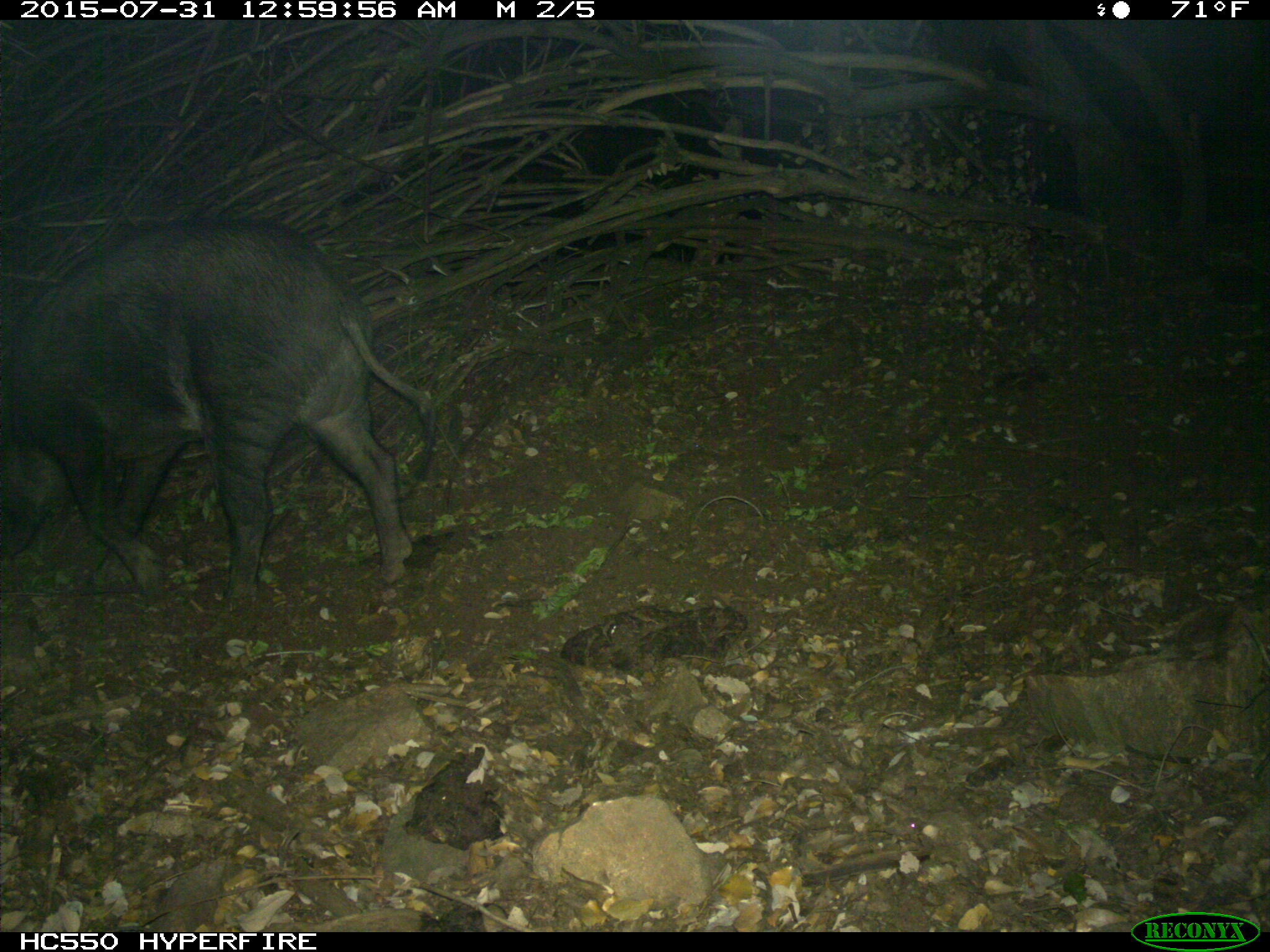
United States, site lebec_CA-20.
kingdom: Animalia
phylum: Chordata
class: Mammalia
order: Artiodactyla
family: Suidae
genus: Sus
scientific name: Sus scrofa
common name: wild boar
Sus scrofa (wild boar).